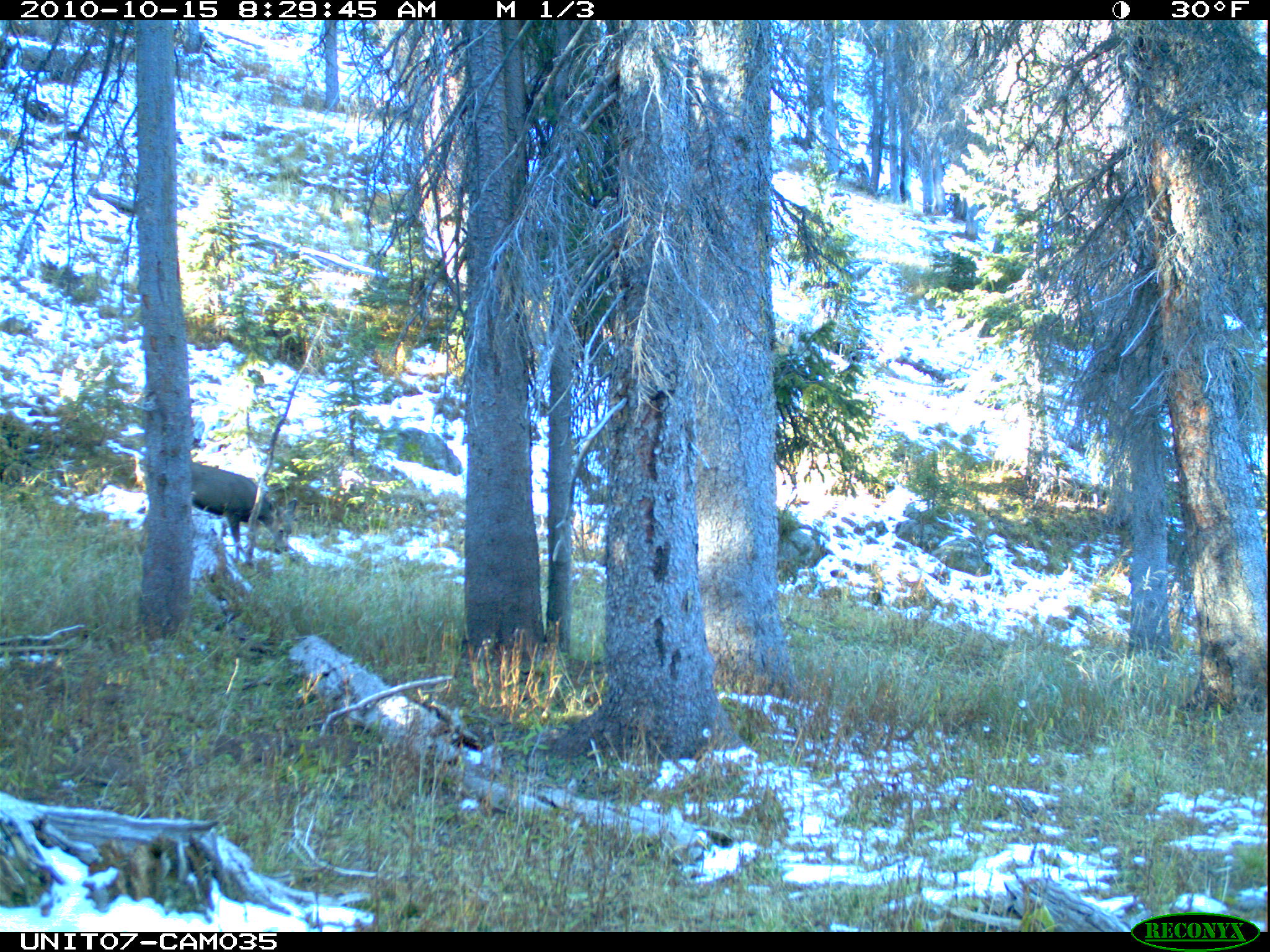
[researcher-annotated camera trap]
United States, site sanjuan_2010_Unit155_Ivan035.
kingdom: Animalia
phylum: Chordata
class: Mammalia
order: Artiodactyla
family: Cervidae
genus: Odocoileus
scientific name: Odocoileus hemionus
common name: mule deer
Odocoileus hemionus (mule deer).